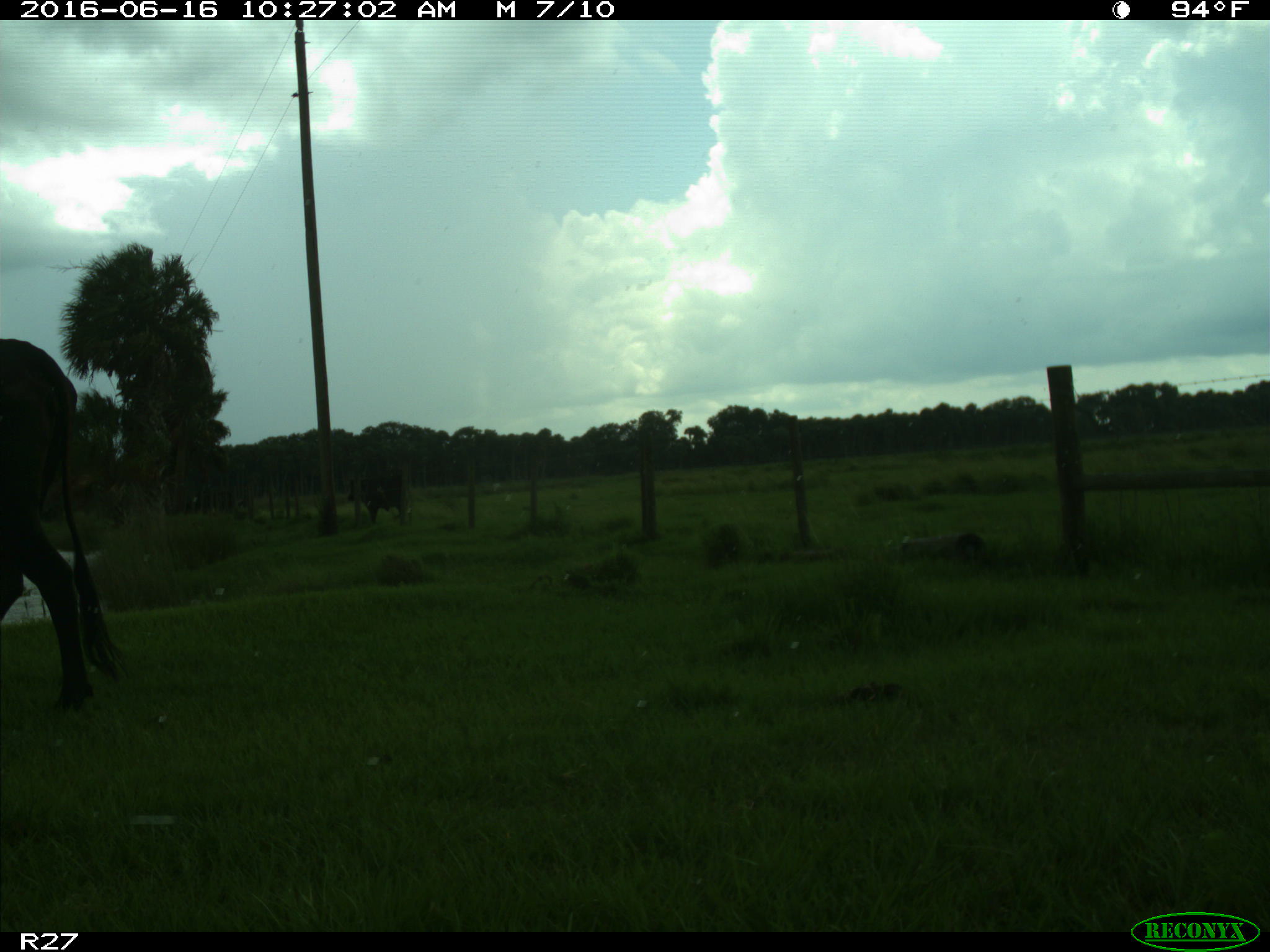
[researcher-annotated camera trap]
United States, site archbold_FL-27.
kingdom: Animalia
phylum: Chordata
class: Mammalia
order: Artiodactyla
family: Bovidae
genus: Bos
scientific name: Bos taurus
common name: domestic cow